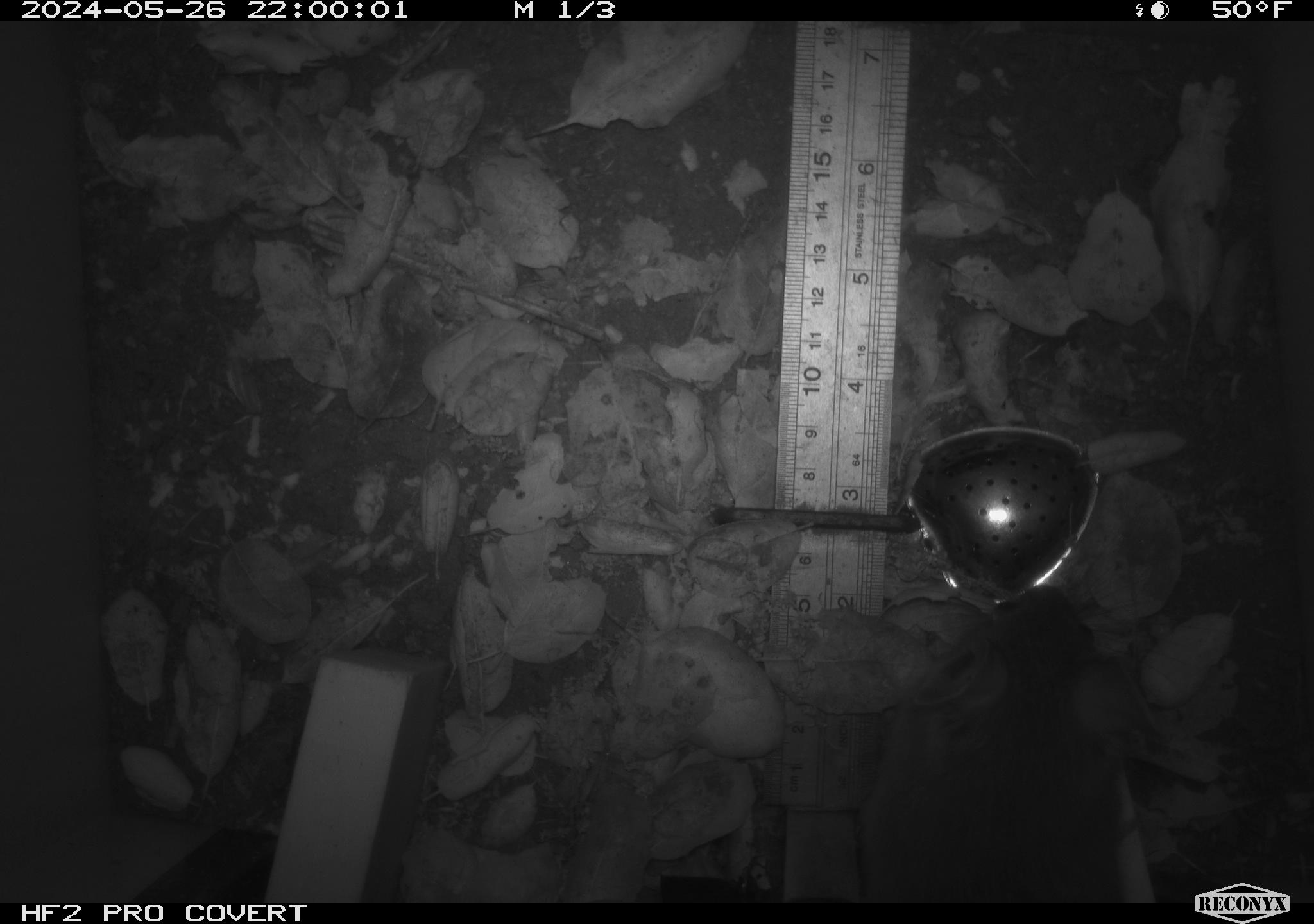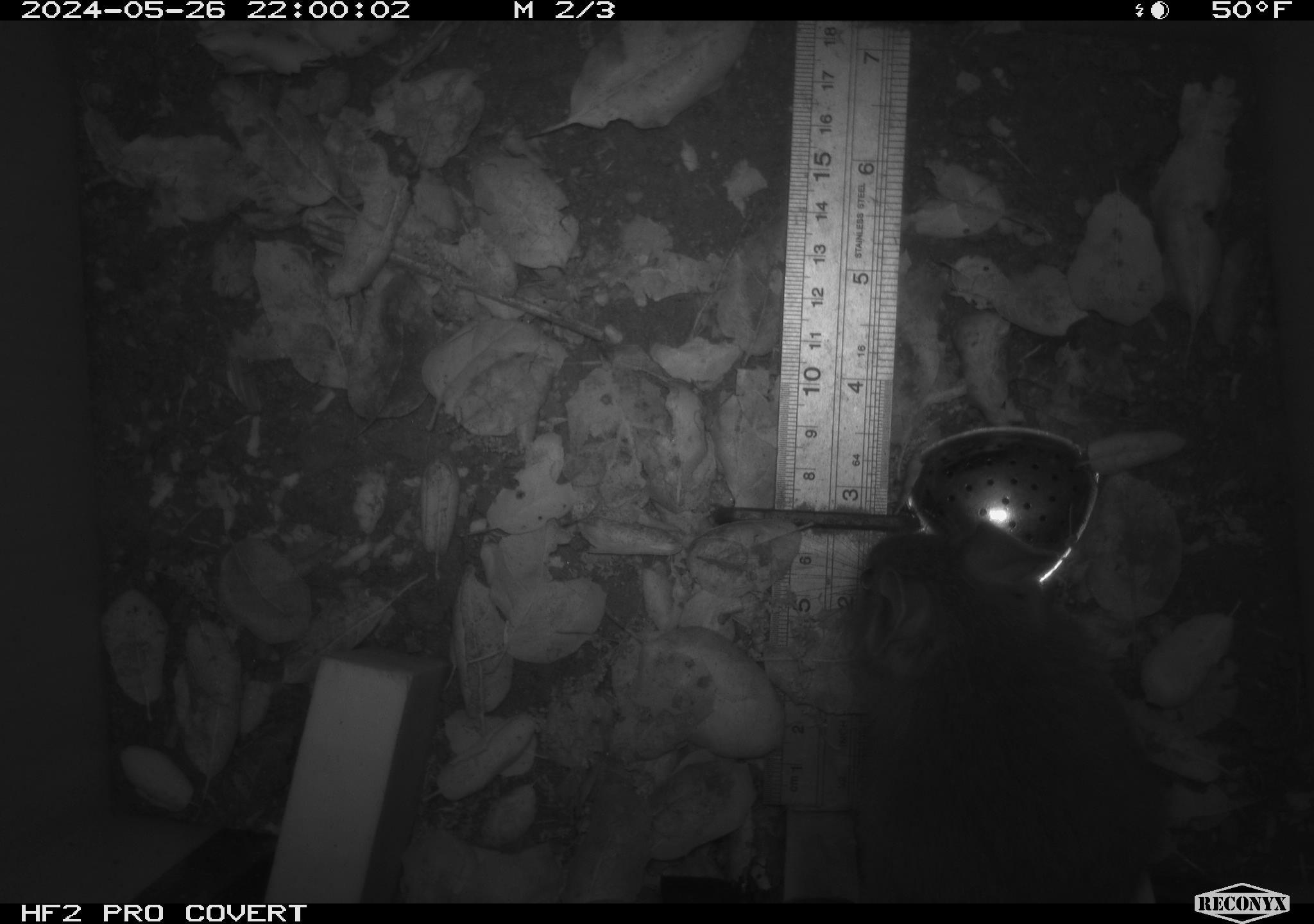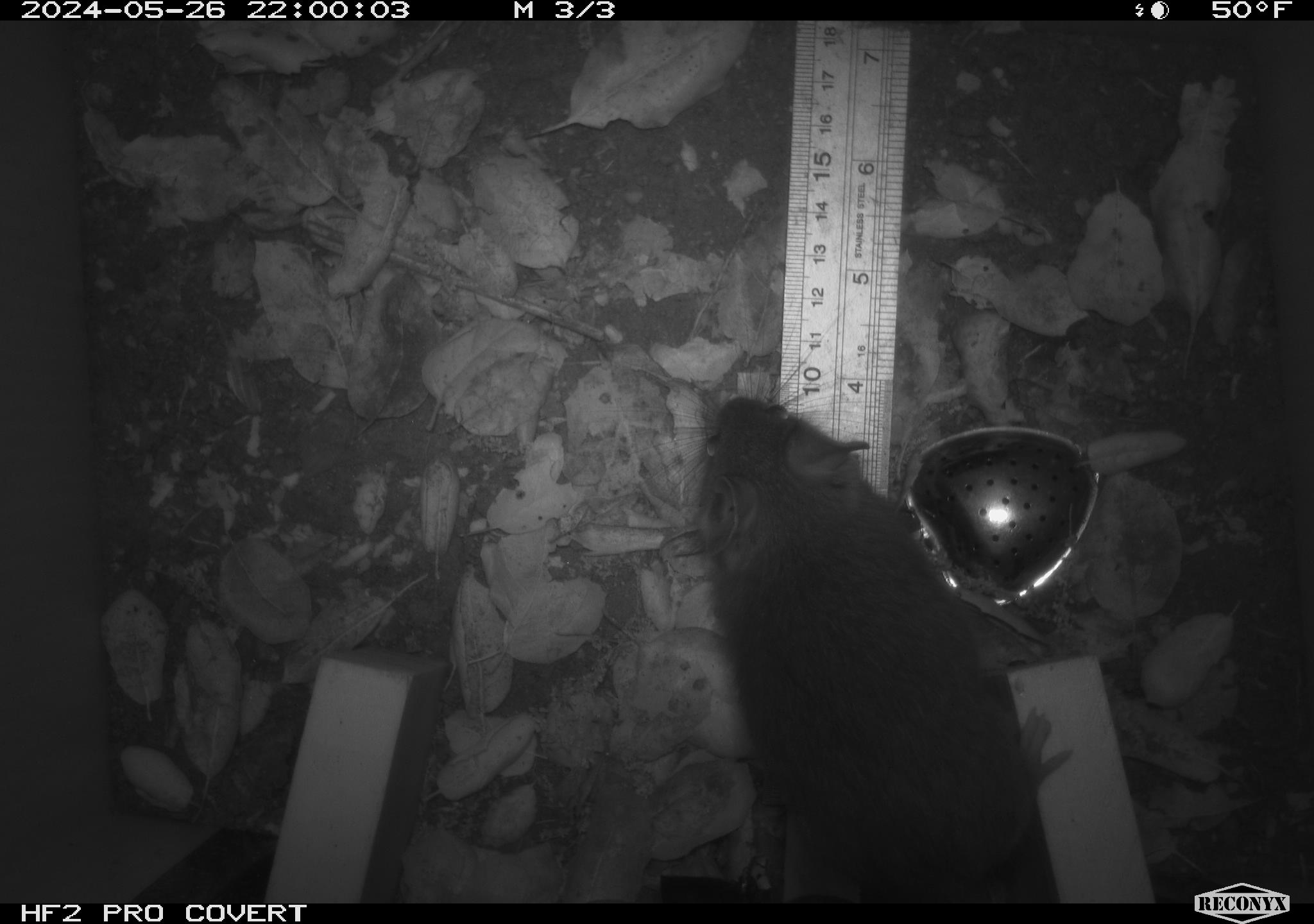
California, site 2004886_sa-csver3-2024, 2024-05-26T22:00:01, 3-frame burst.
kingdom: Animalia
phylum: Chordata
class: Mammalia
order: Rodentia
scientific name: Rodentia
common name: rodent